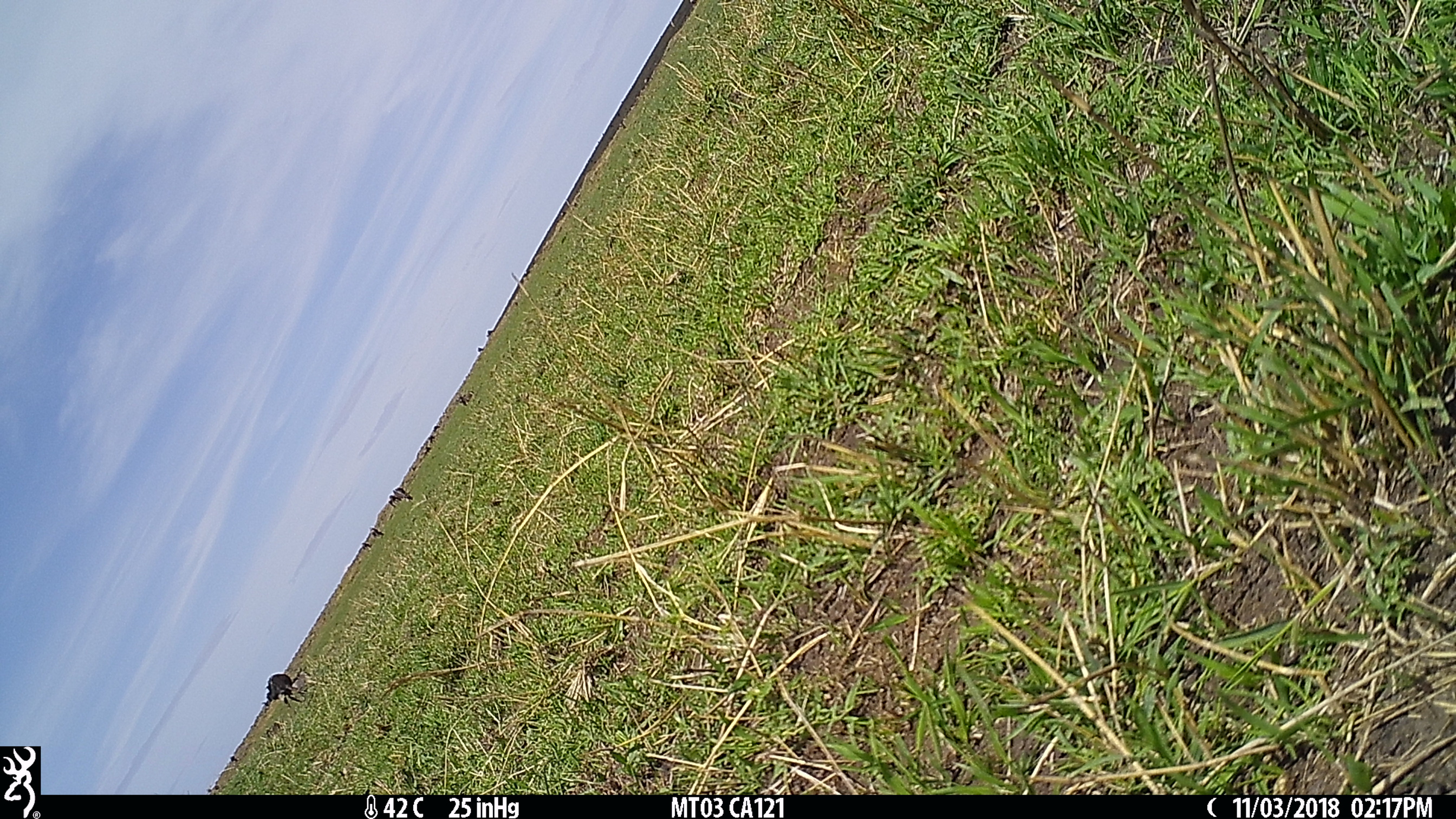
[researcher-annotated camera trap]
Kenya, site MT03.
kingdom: Animalia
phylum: Chordata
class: Mammalia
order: Artiodactyla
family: Bovidae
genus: Connochaetes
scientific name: Connochaetes taurinus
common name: blue wildebeest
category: wildebeest